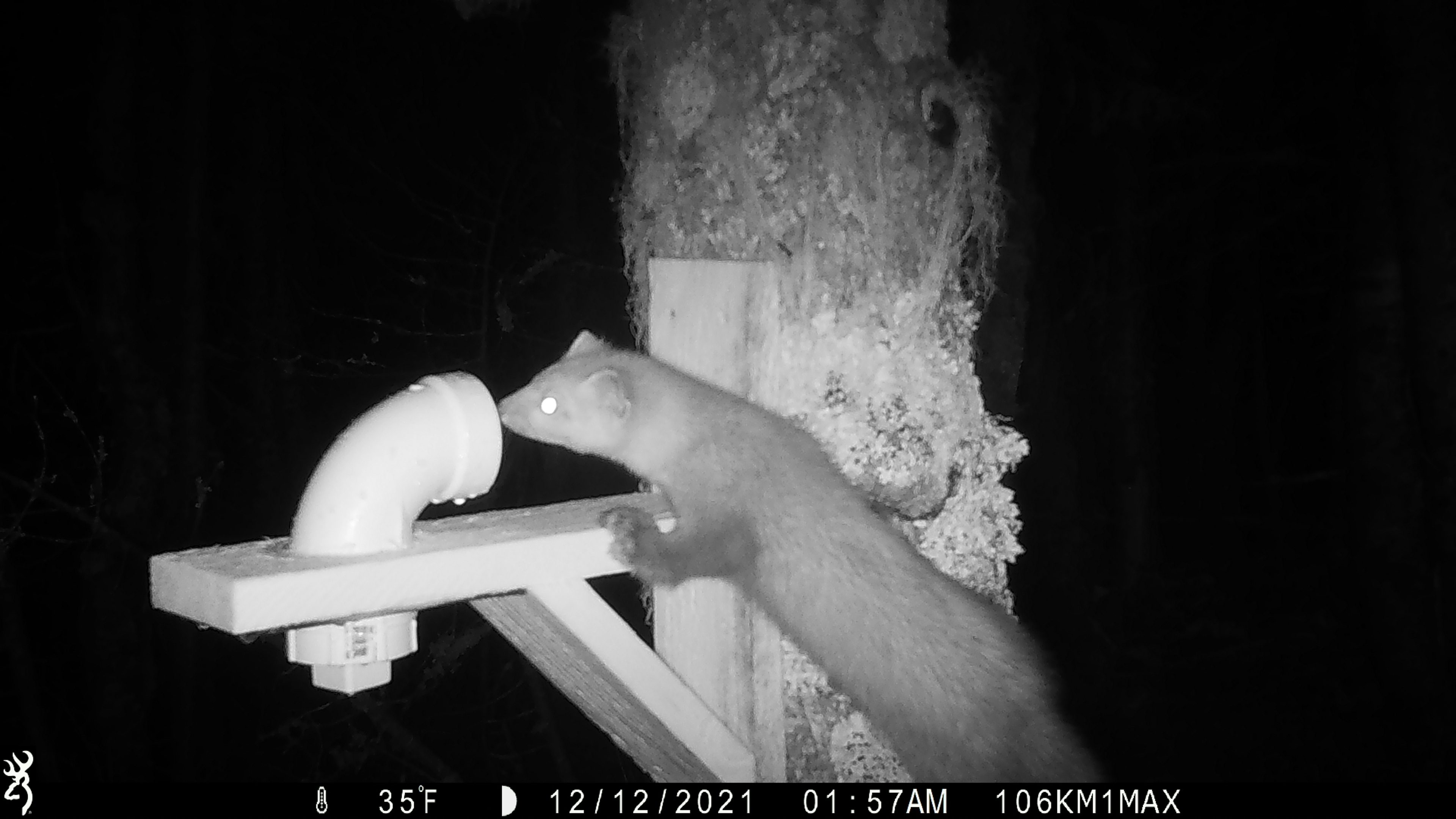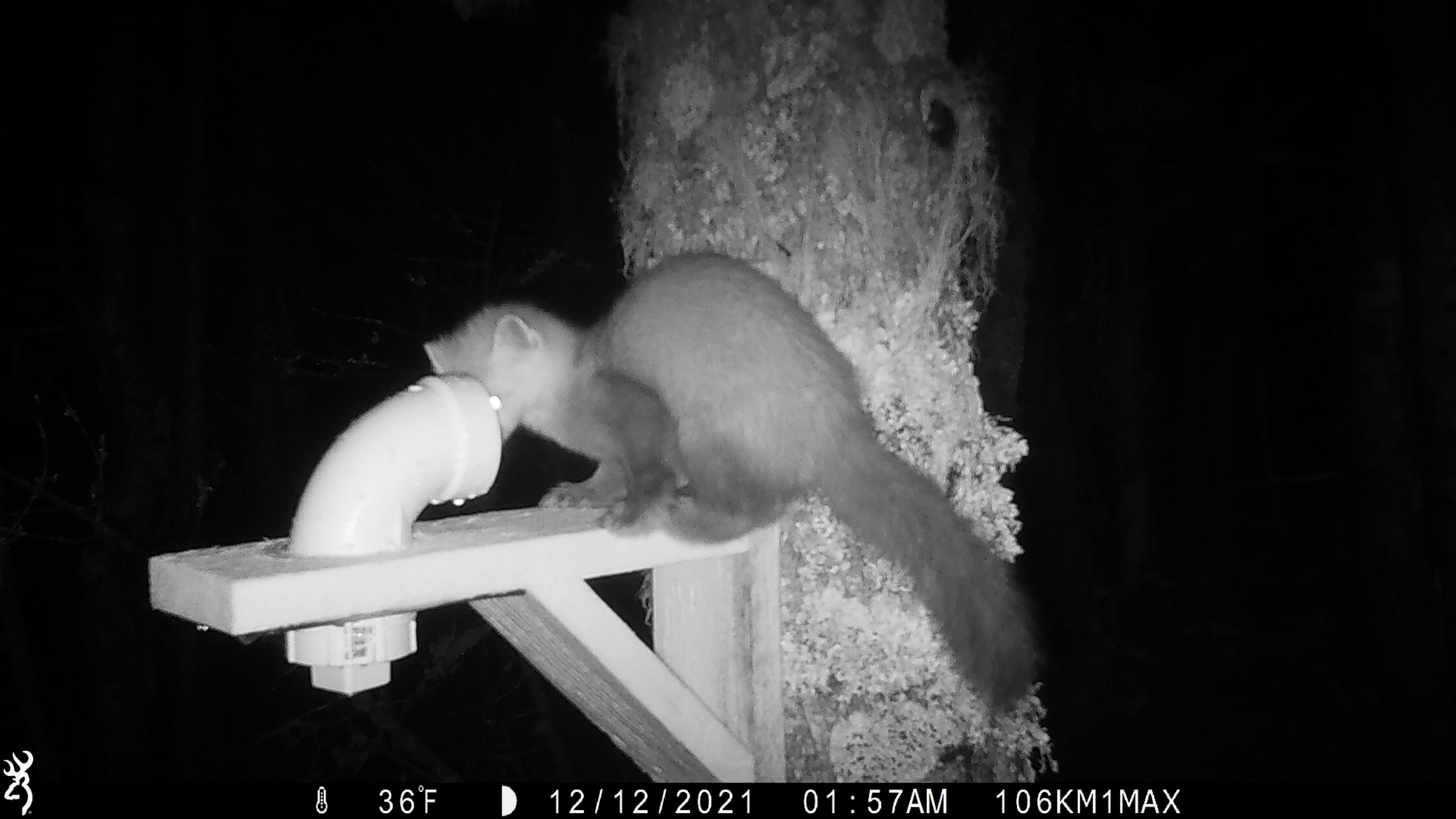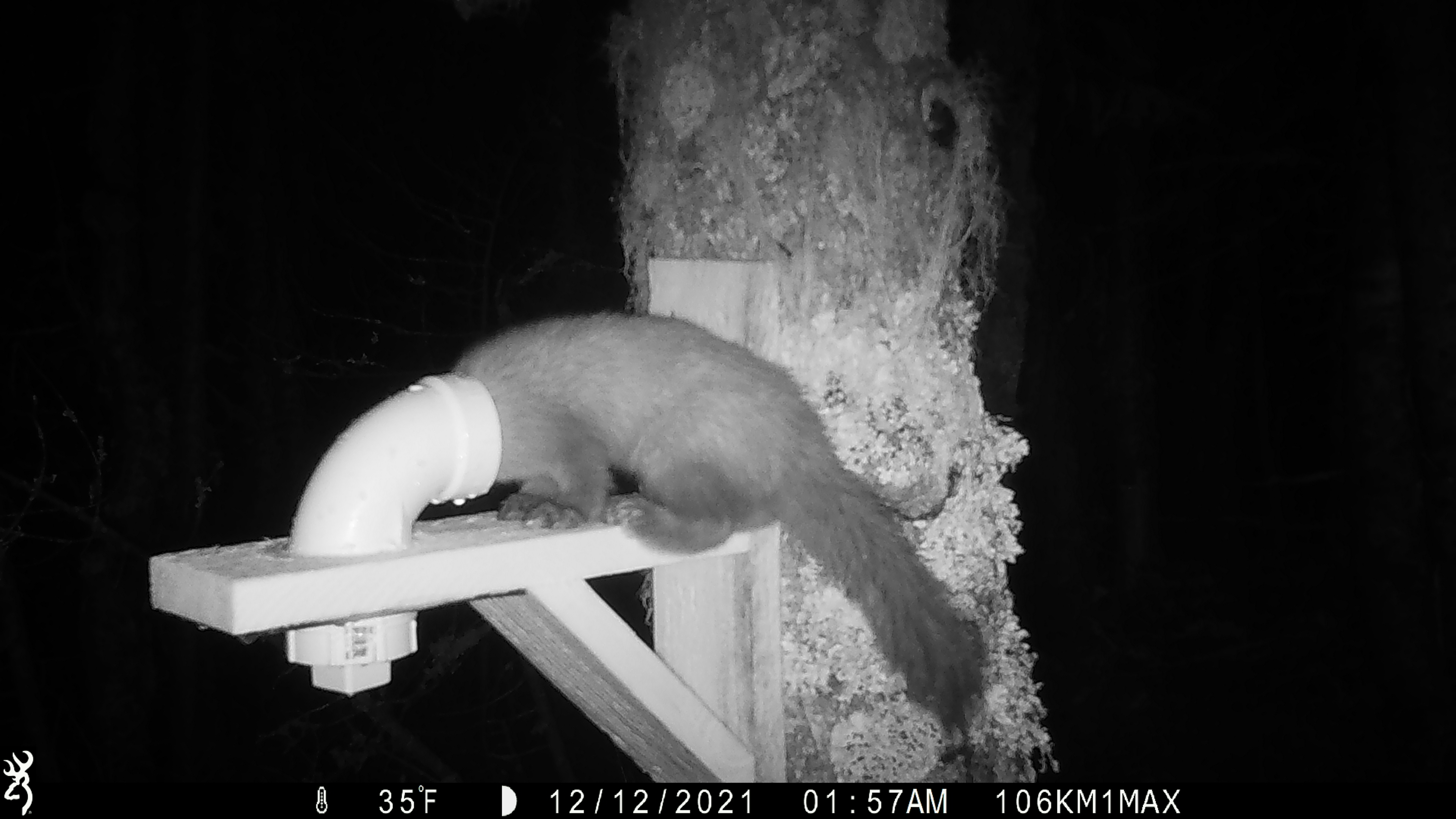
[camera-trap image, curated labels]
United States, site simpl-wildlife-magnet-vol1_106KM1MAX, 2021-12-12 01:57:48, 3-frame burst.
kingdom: Animalia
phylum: Chordata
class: Mammalia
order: Carnivora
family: Mustelidae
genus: Martes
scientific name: Martes americana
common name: american marten